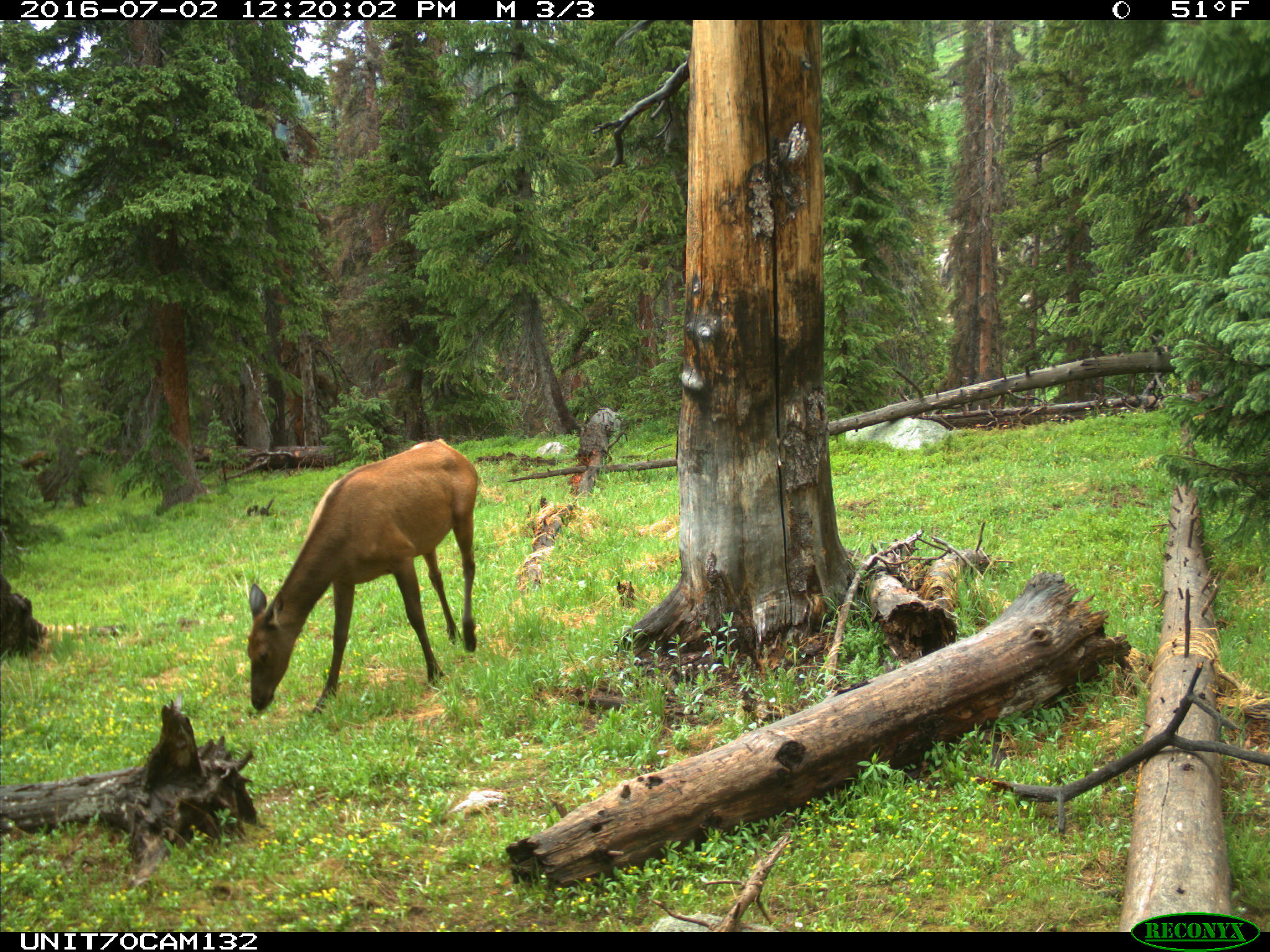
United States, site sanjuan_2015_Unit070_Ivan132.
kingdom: Animalia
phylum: Chordata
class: Mammalia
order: Artiodactyla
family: Cervidae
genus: Cervus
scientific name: Cervus elaphus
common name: red deer